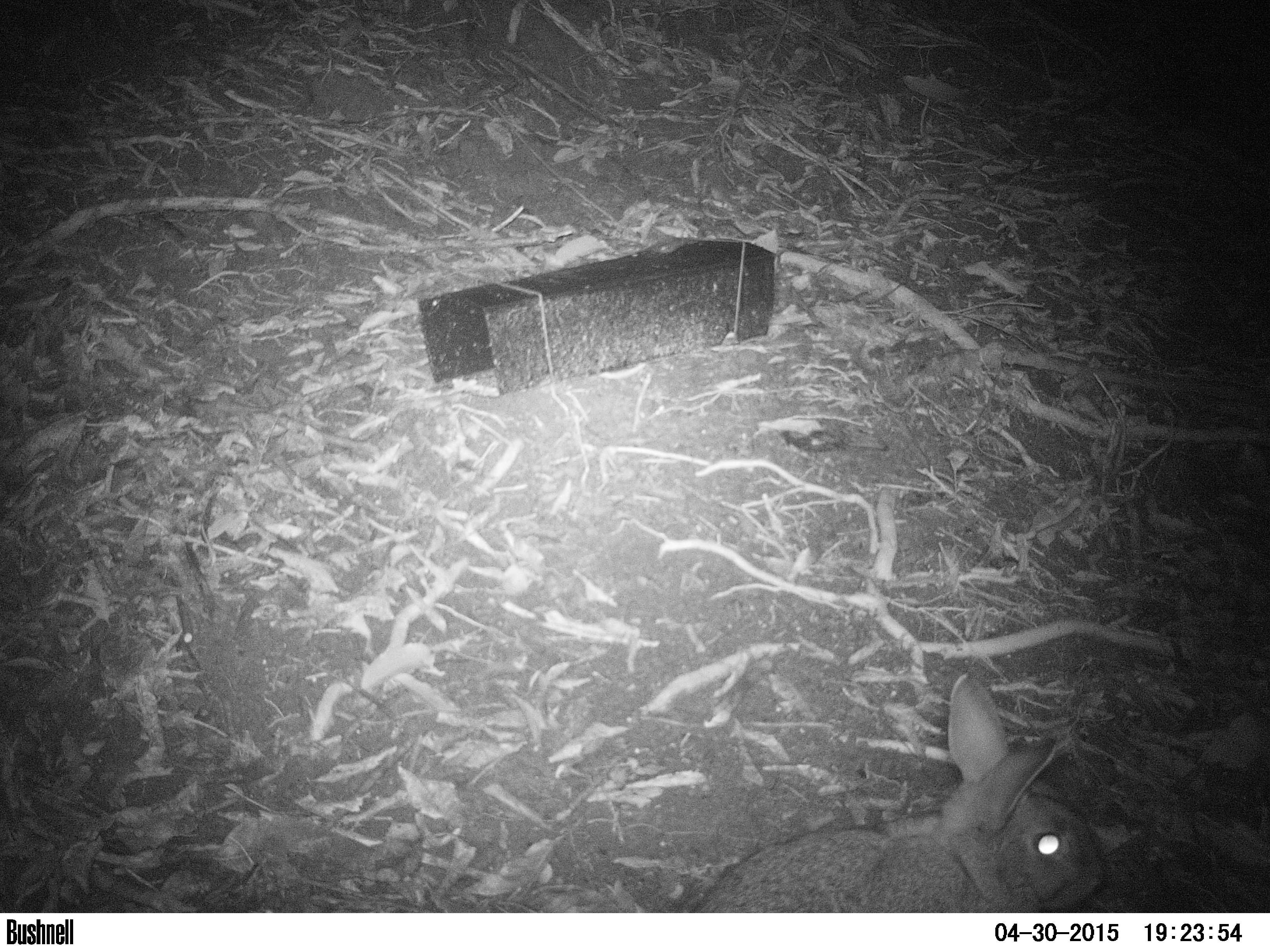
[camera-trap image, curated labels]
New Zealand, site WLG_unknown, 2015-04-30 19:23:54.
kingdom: Animalia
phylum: Chordata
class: Mammalia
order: Lagomorpha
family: Leporidae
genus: Oryctolagus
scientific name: Oryctolagus cuniculus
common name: european rabbit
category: rabbit